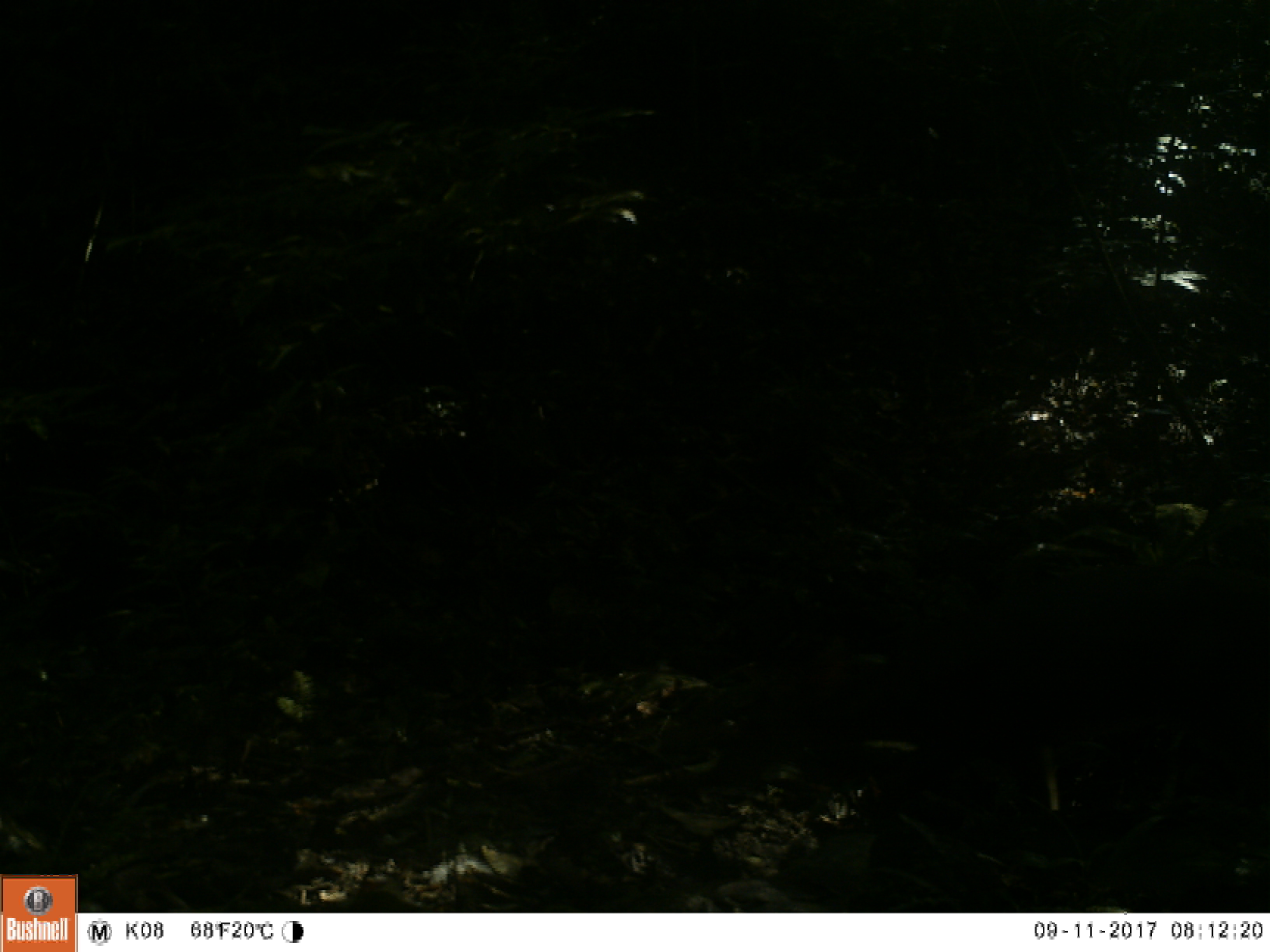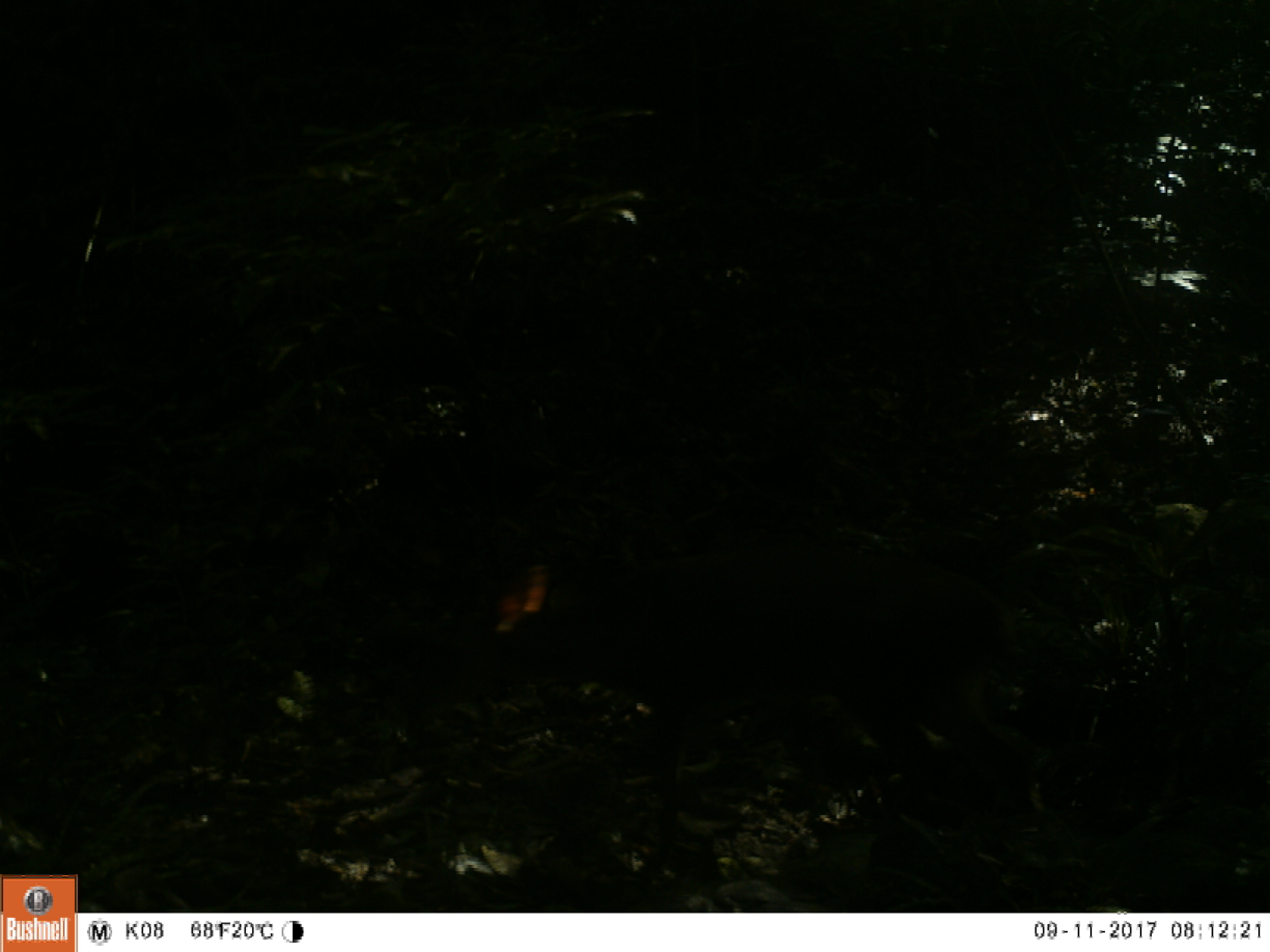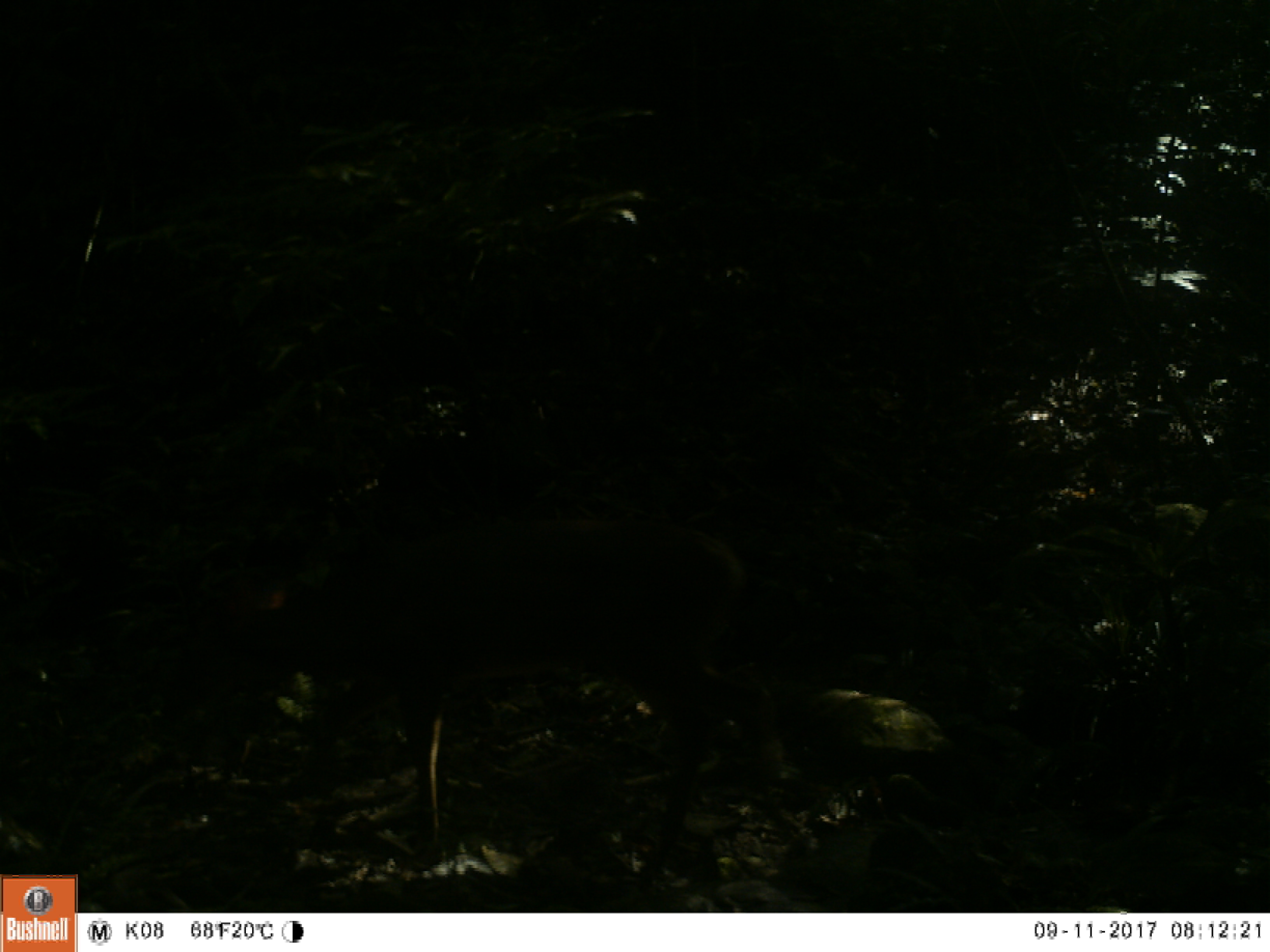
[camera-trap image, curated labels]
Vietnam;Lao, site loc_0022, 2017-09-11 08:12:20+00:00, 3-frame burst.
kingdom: Animalia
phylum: Chordata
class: Mammalia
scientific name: Mammalia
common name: mammal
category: unidentified mammal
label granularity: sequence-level